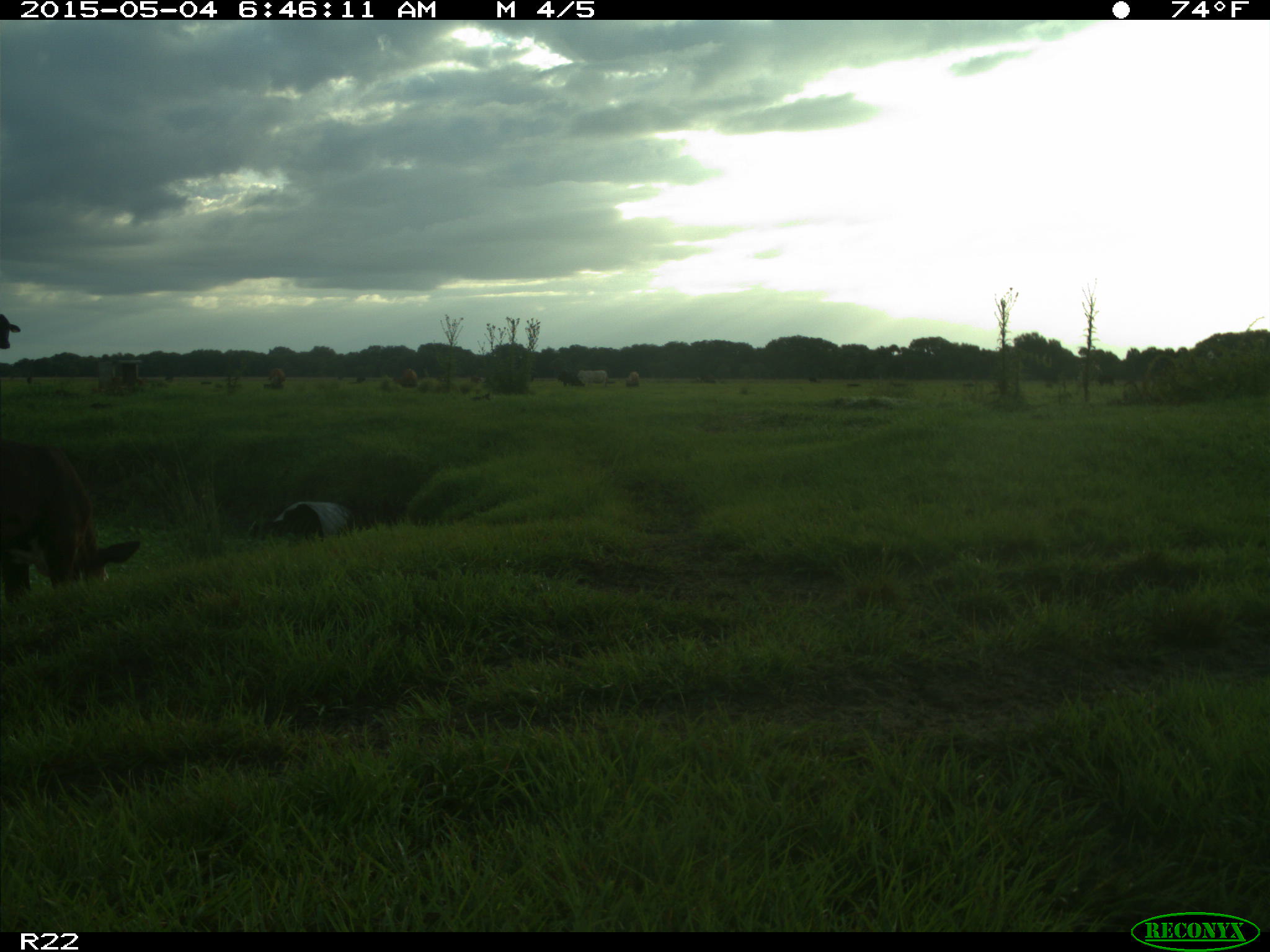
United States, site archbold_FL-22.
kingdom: Animalia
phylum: Chordata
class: Mammalia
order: Artiodactyla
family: Bovidae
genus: Bos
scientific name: Bos taurus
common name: domestic cow